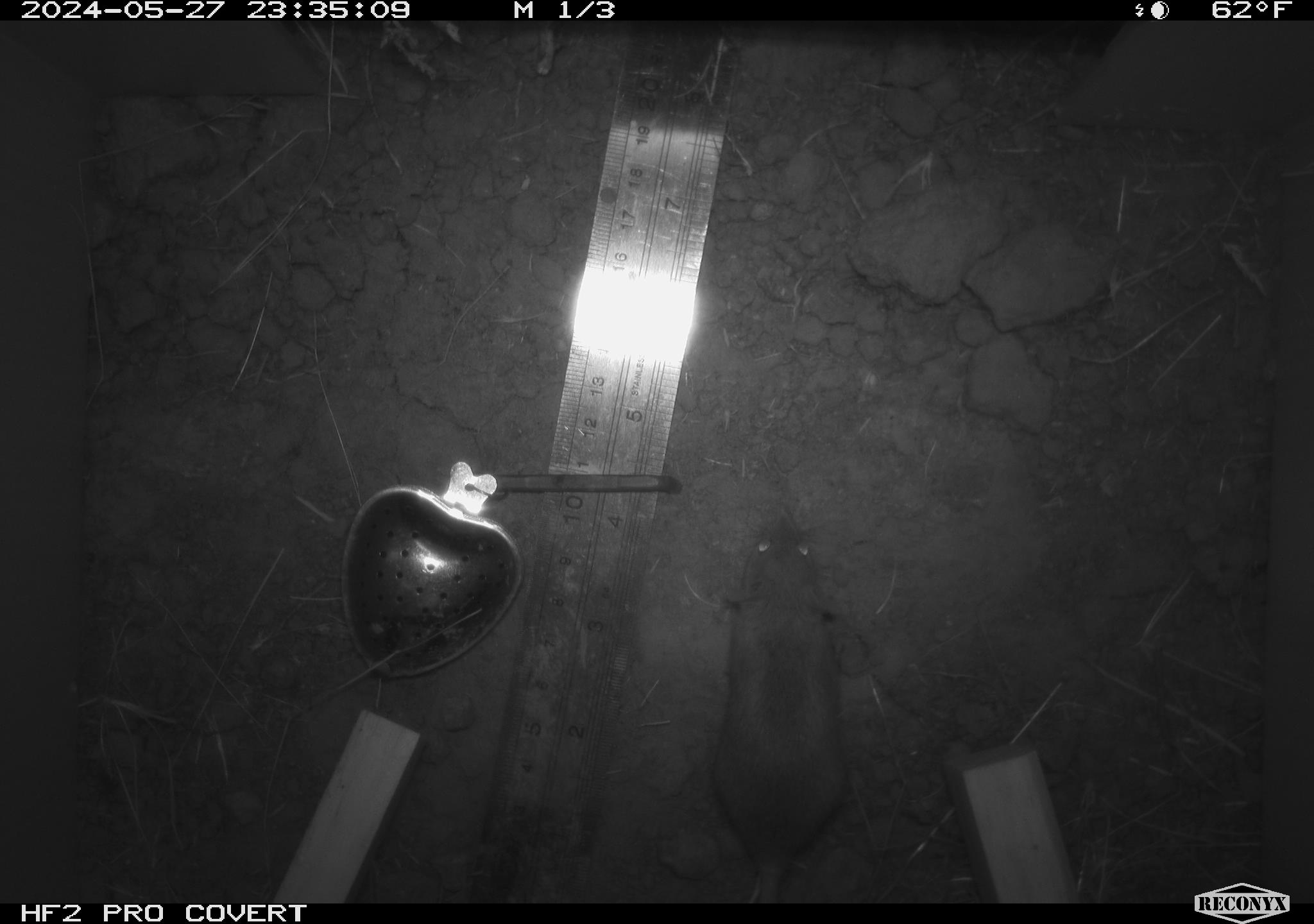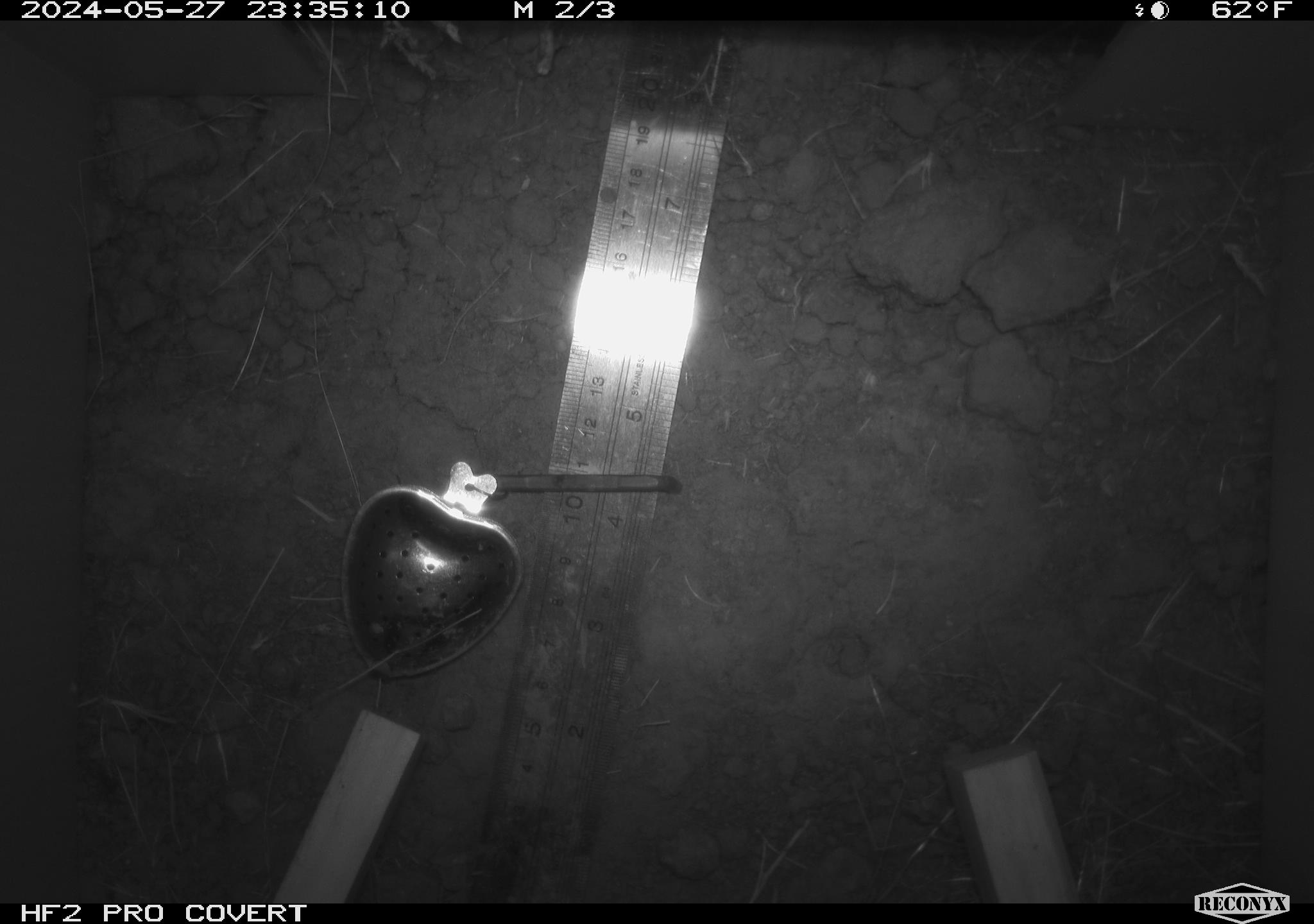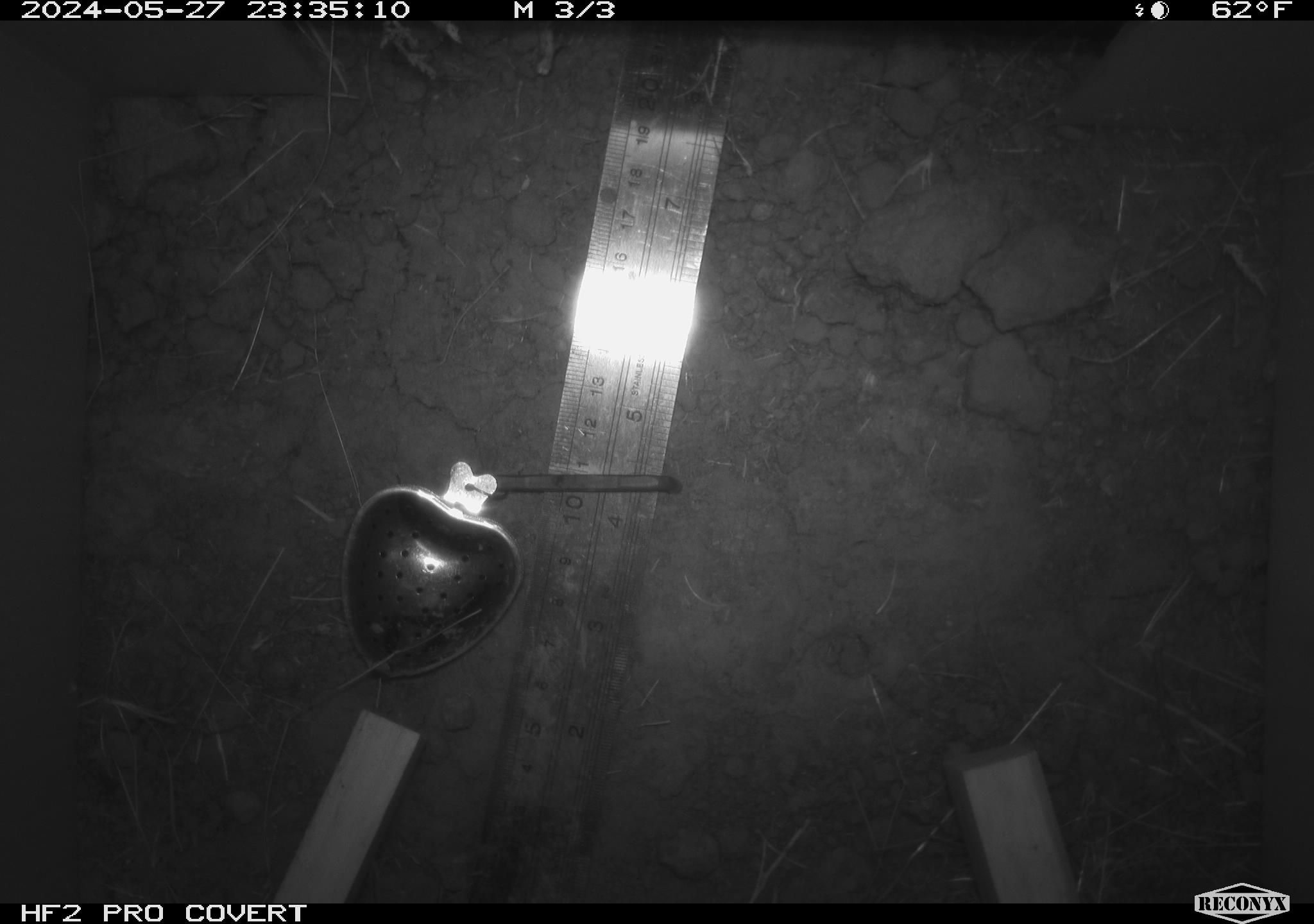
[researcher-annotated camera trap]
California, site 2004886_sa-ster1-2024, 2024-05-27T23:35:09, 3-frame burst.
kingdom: Animalia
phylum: Chordata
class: Mammalia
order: Rodentia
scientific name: Rodentia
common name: mouse species